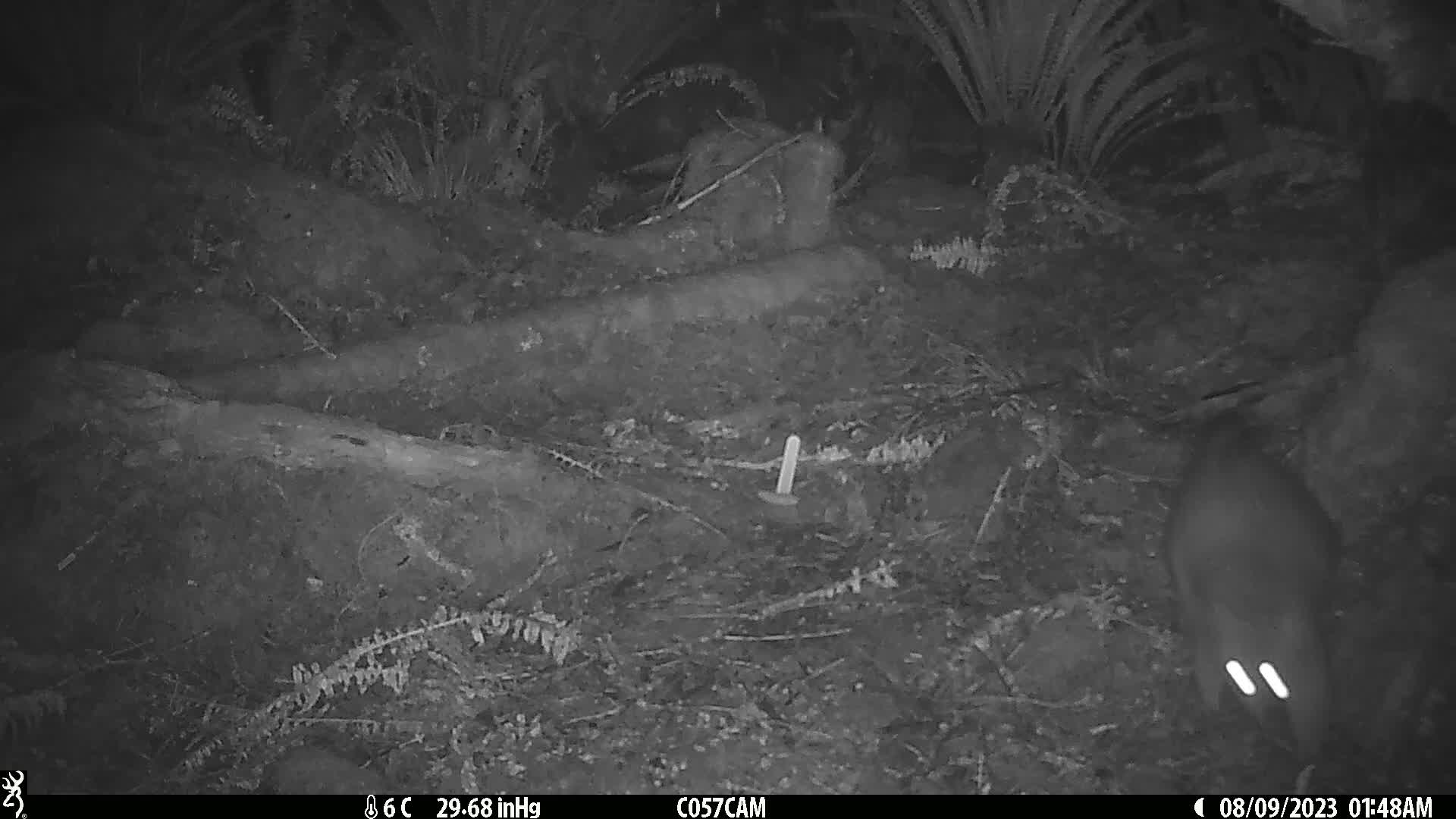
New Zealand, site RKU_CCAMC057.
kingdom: Animalia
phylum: Chordata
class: Mammalia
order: Diprotodontia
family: Phalangeridae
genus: Trichosurus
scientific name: Trichosurus vulpecula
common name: common brushtail possum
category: possum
Possum (common brushtail possum) (Trichosurus vulpecula).